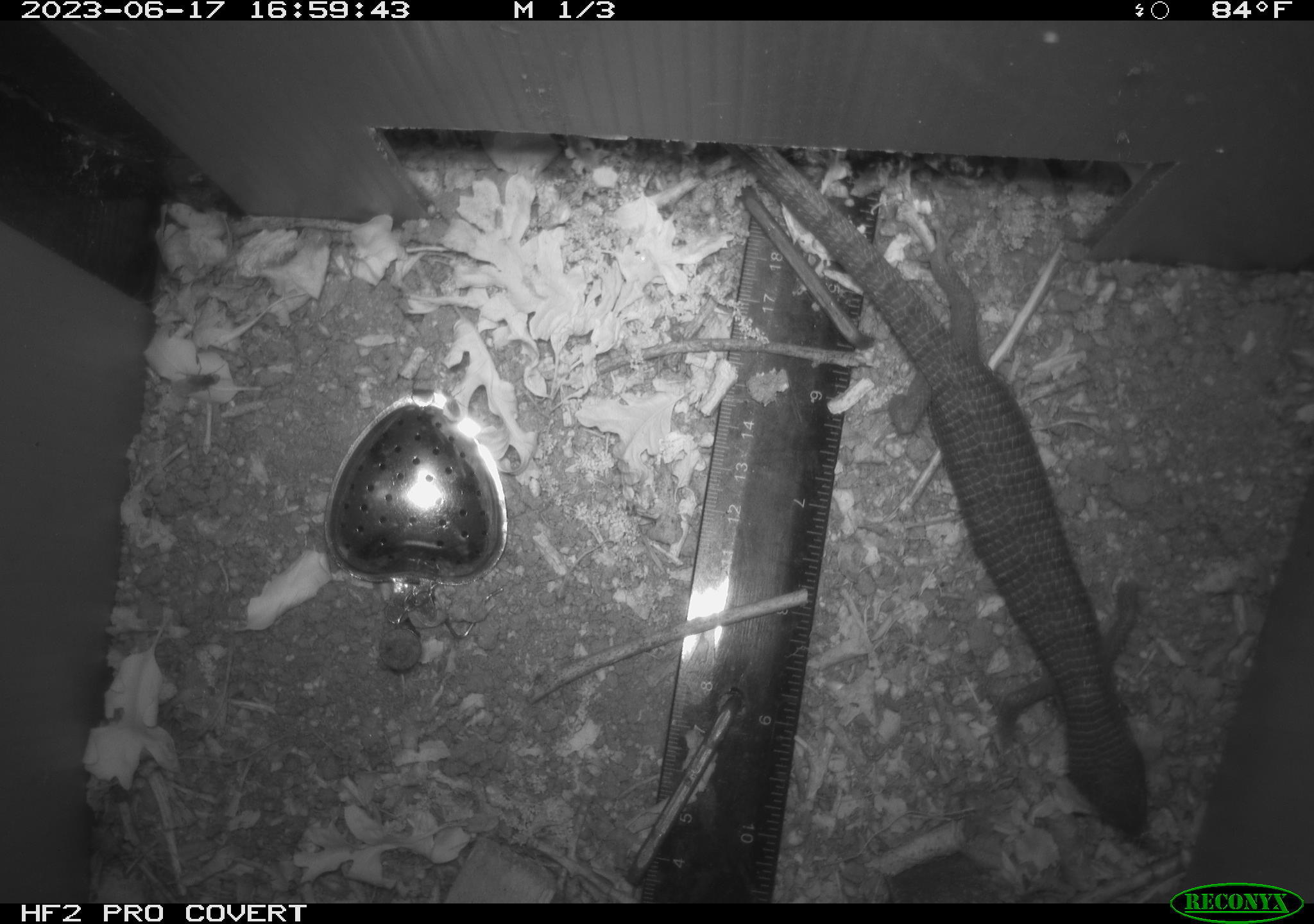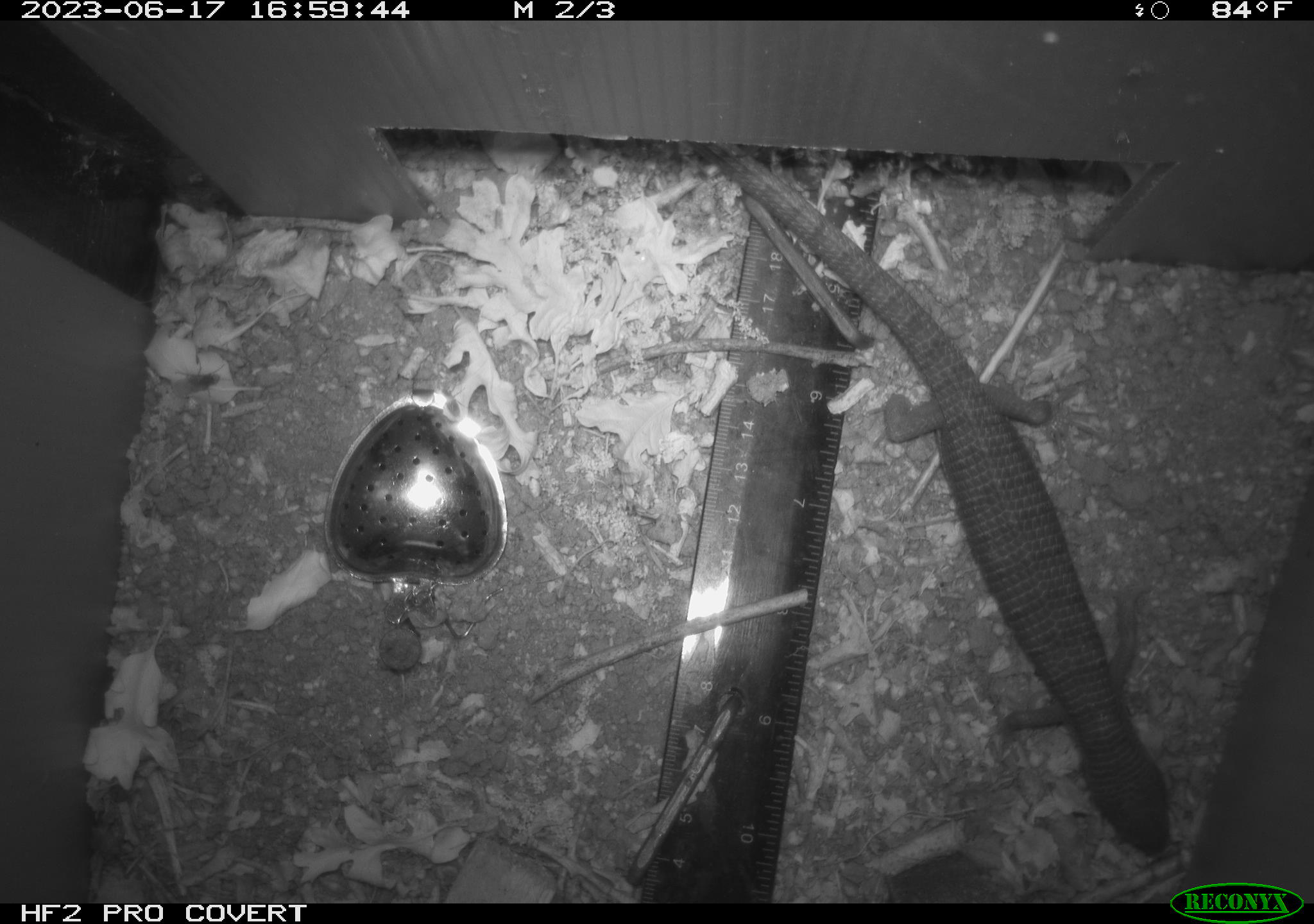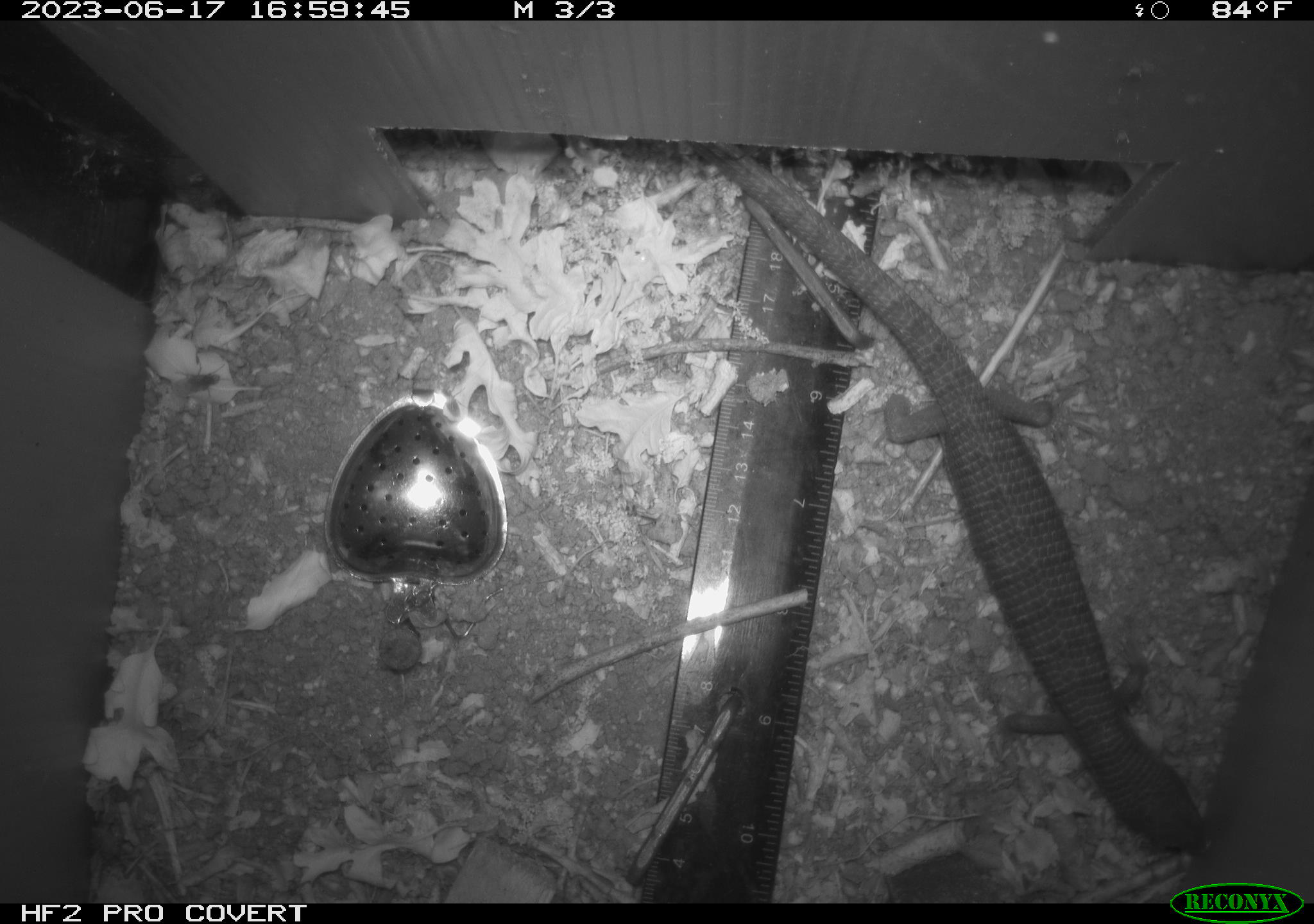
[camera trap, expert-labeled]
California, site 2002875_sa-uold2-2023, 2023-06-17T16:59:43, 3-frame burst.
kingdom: Animalia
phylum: Chordata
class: Reptilia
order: Squamata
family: Anguidae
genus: Elgaria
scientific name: Elgaria multicarinata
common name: southern alligator lizard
Southern alligator lizard (Elgaria multicarinata).